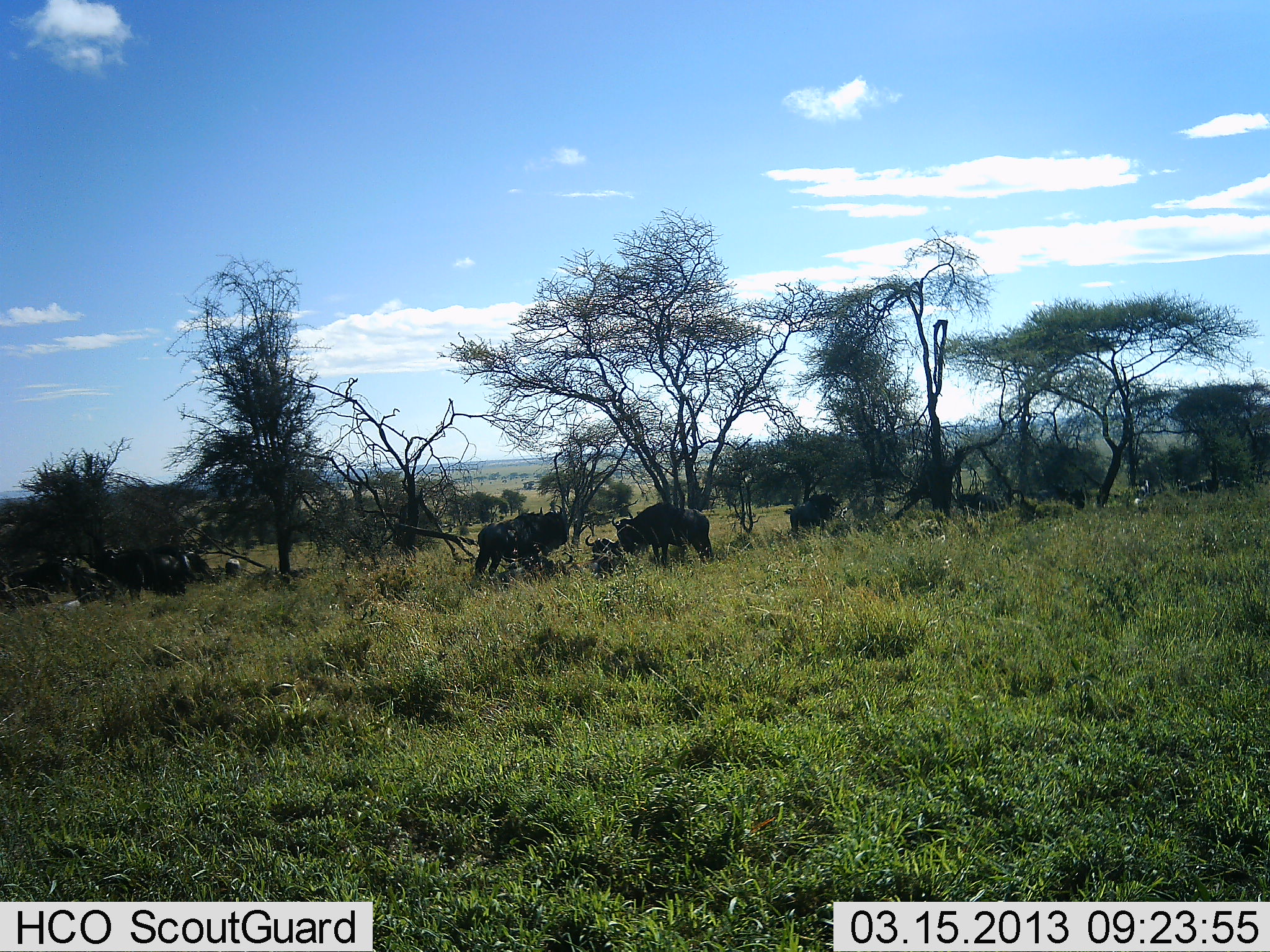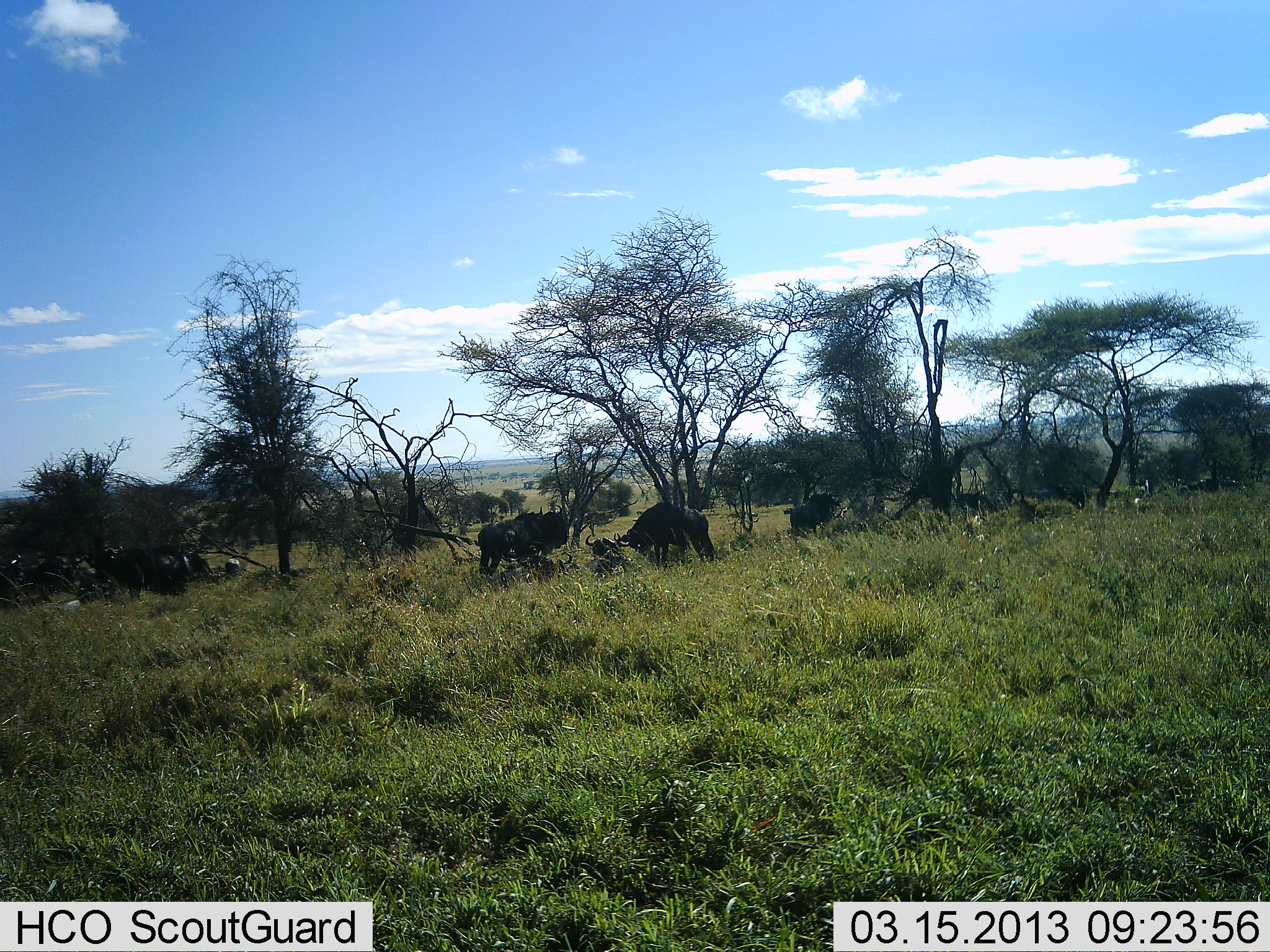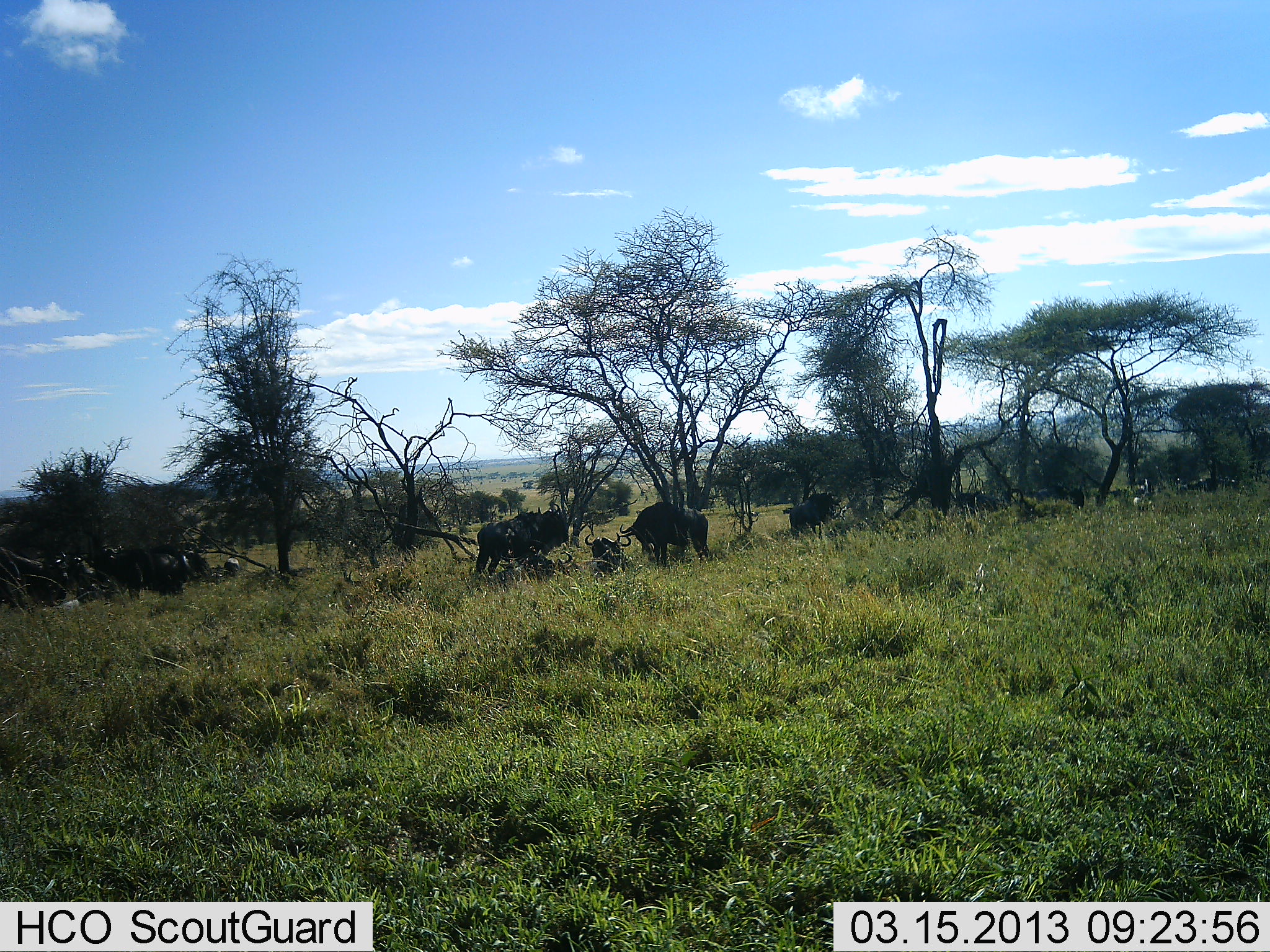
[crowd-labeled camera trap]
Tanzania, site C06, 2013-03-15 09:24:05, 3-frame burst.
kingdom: Animalia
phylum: Chordata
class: Mammalia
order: Artiodactyla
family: Bovidae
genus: Connochaetes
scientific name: Connochaetes taurinus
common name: blue wildebeest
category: wildebeest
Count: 8.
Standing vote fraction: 76%.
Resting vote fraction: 72%.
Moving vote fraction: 14%.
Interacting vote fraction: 0%.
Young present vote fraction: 7%.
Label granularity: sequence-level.